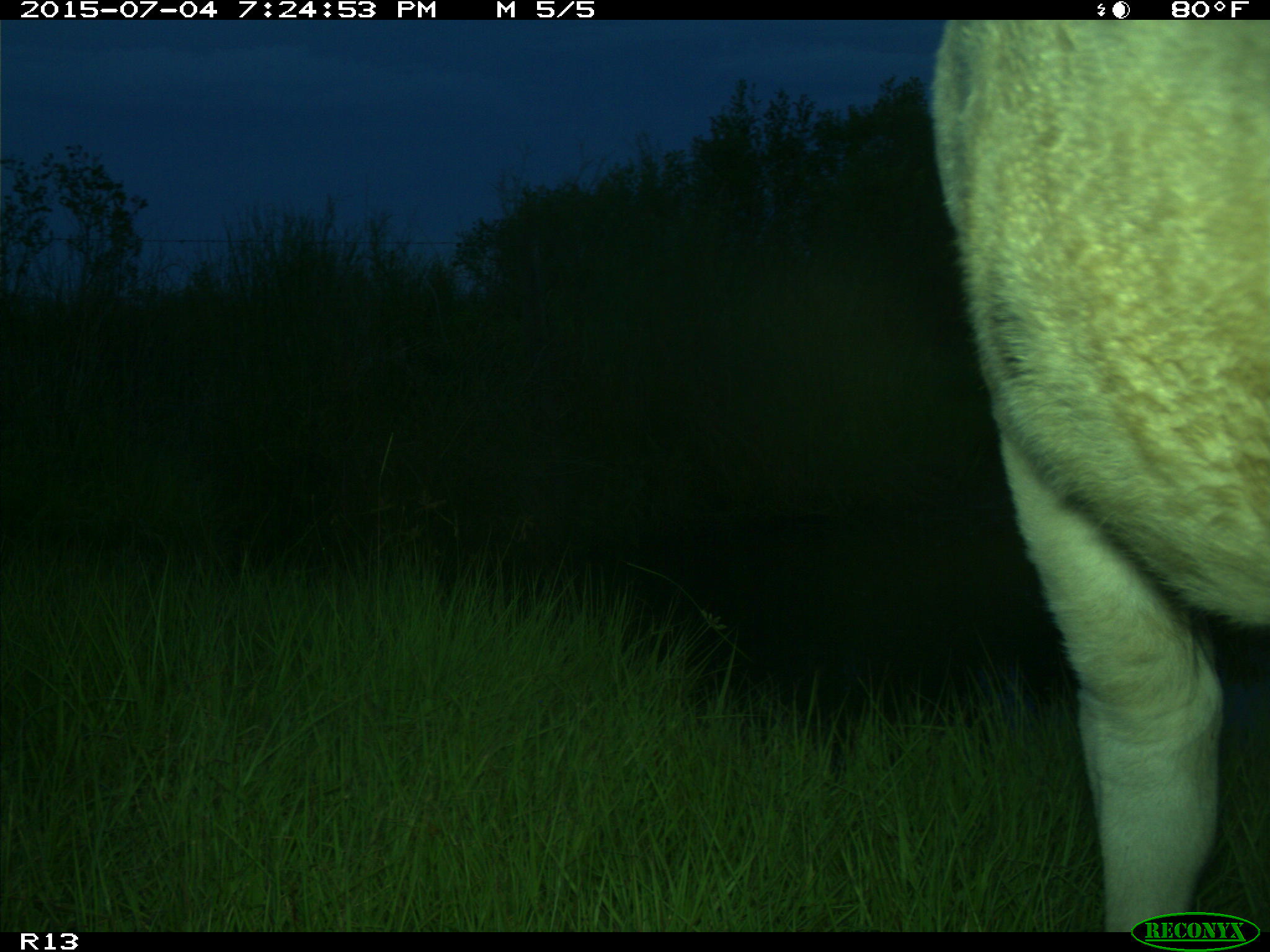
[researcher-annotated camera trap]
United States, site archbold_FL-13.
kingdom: Animalia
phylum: Chordata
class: Mammalia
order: Artiodactyla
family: Bovidae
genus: Bos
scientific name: Bos taurus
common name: domestic cow